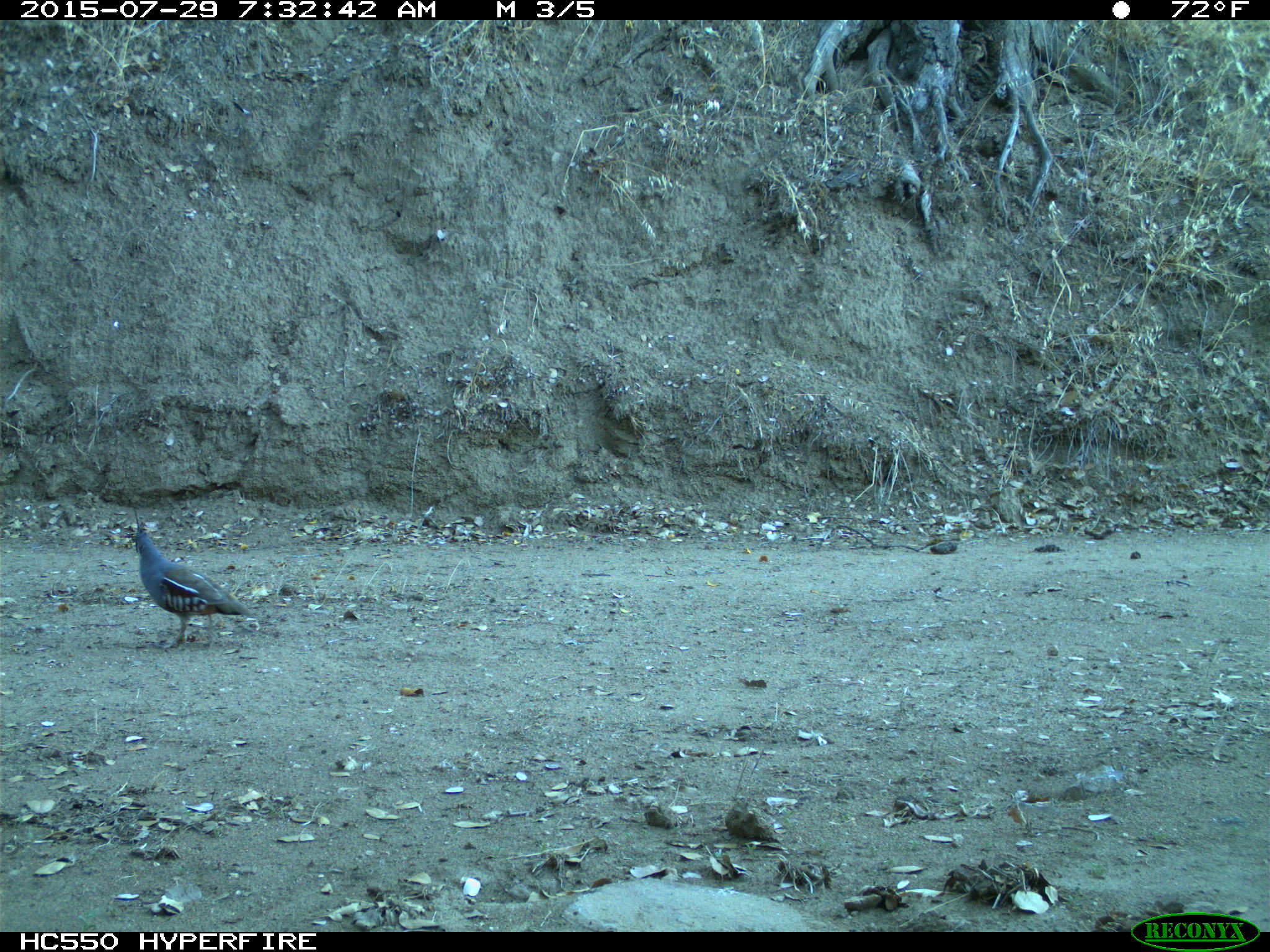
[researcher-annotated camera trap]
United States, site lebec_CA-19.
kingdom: Animalia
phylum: Chordata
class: Aves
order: Galliformes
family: Odontophoridae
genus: Callipepla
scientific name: Callipepla californica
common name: california quail